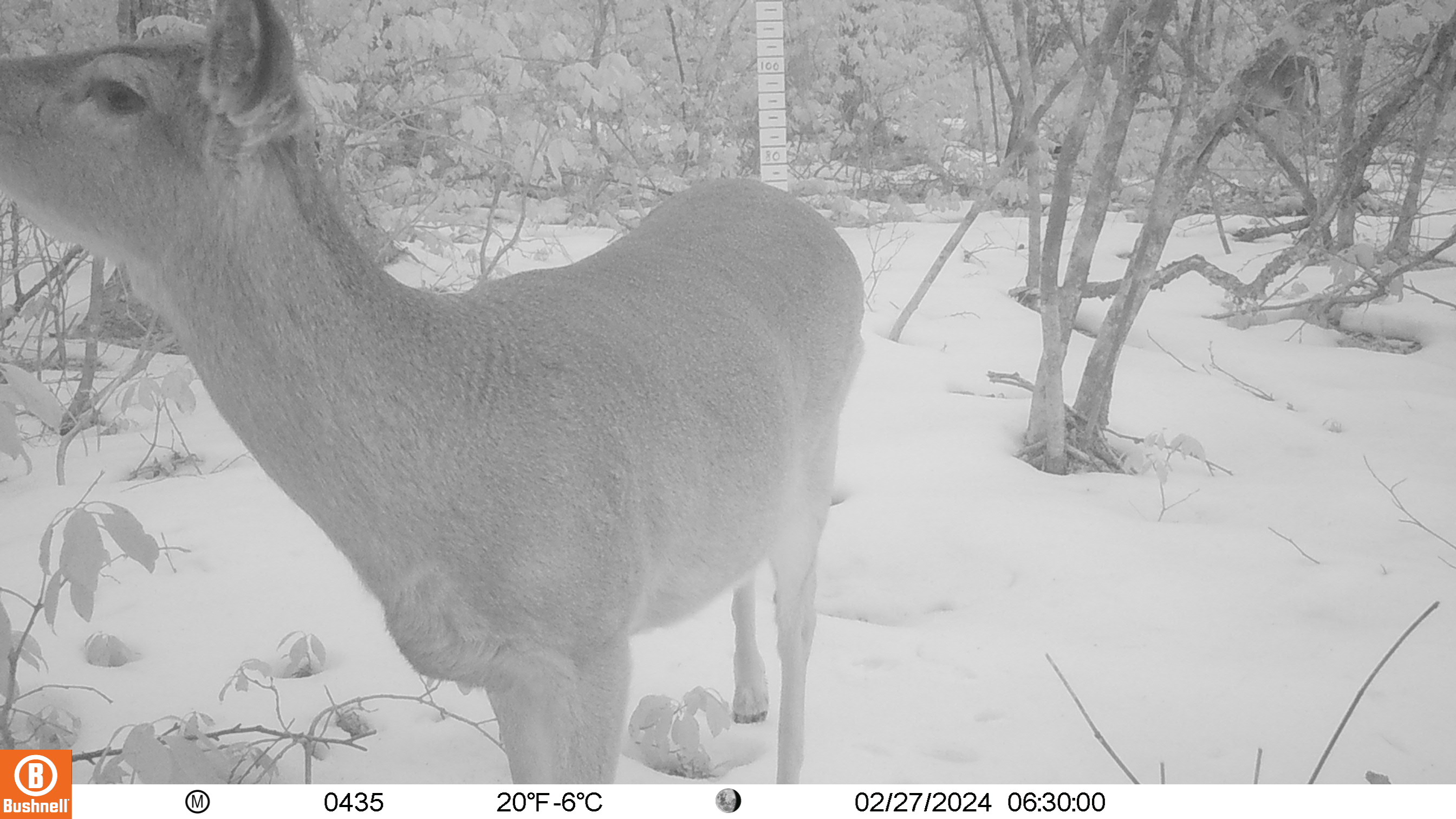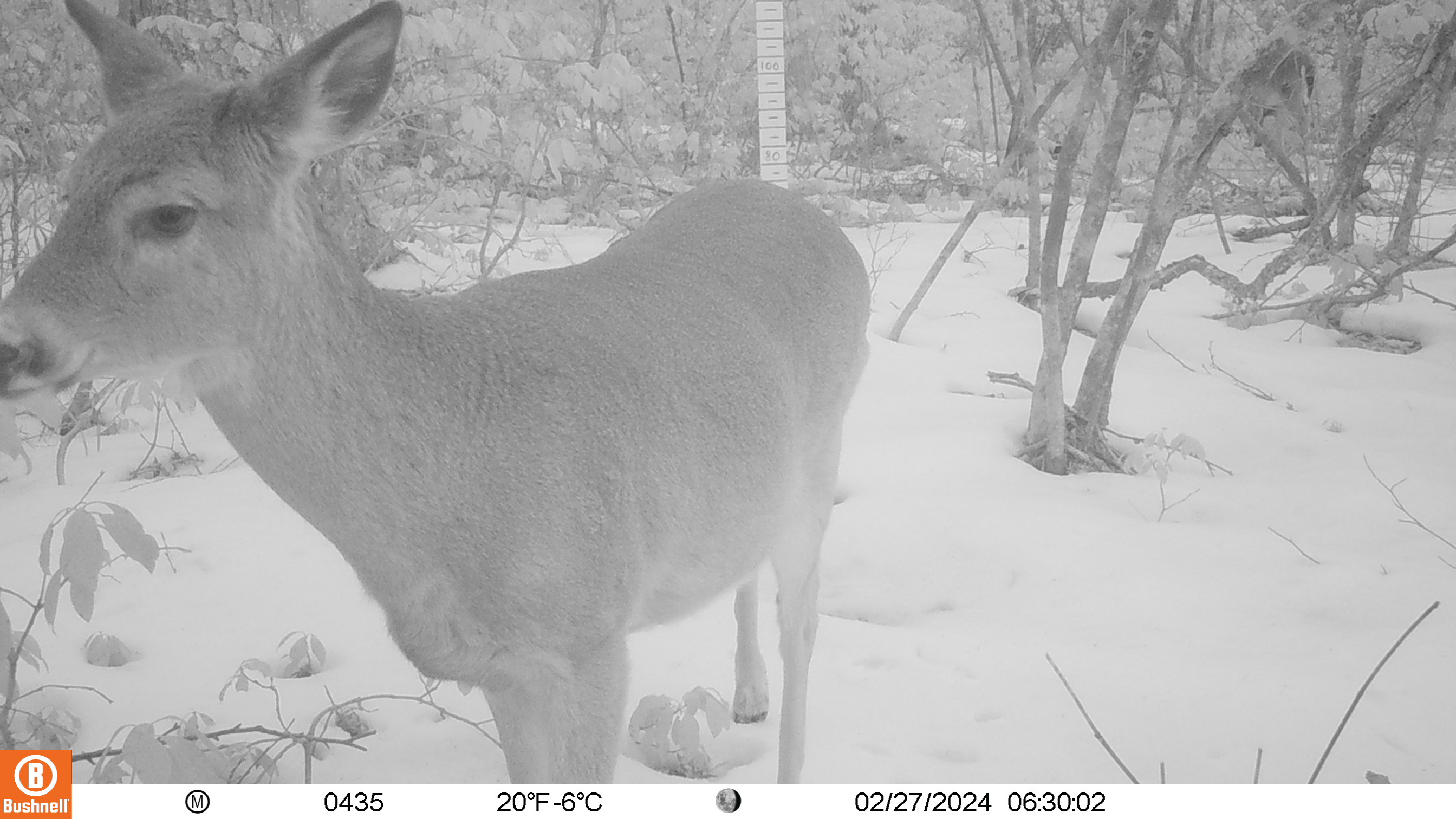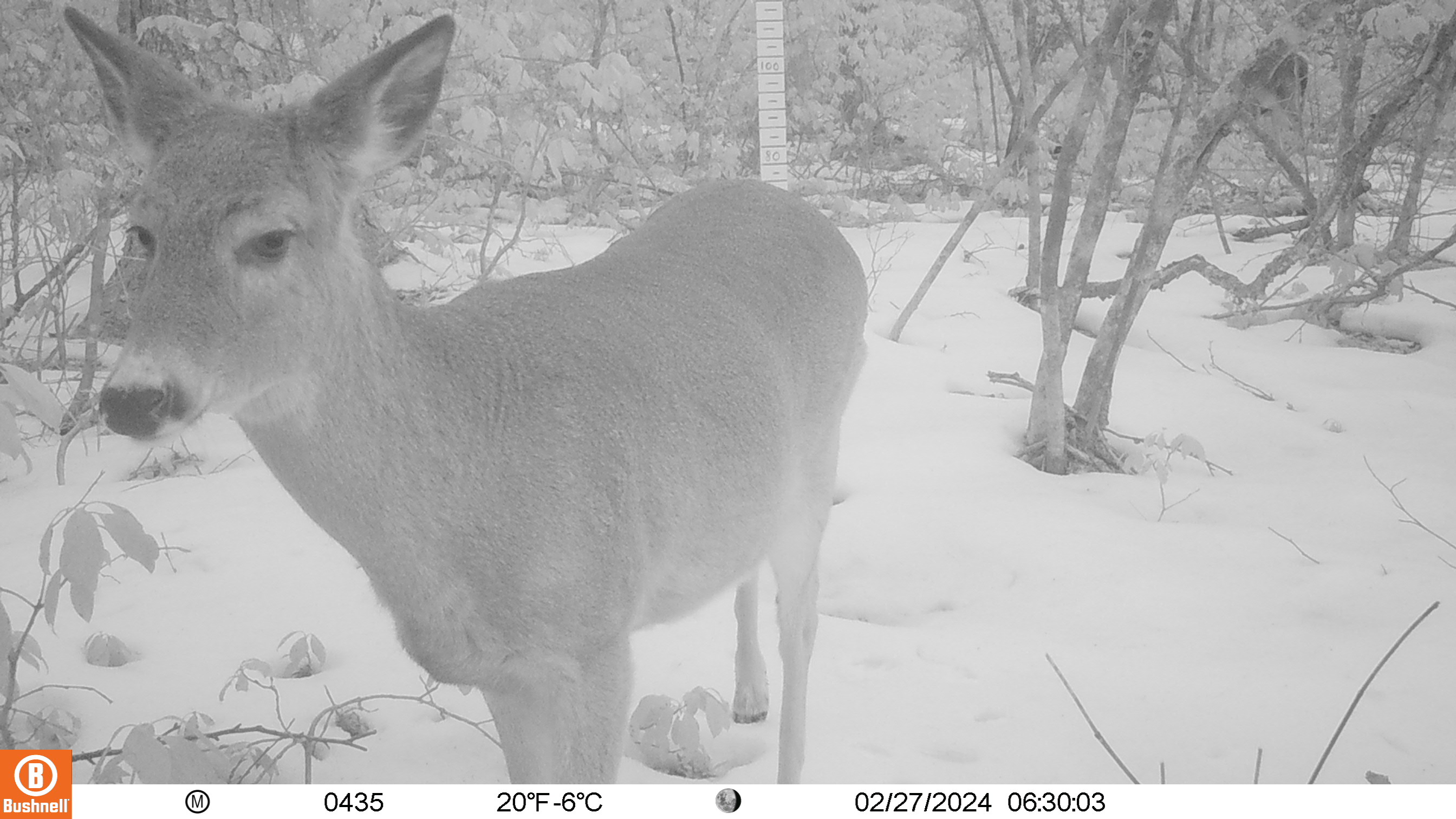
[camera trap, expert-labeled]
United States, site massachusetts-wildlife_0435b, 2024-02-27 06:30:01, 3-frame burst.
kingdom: Animalia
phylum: Chordata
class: Mammalia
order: Artiodactyla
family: Cervidae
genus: Odocoileus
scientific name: Odocoileus virginianus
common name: white-tailed deer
White-tailed deer (Odocoileus virginianus).